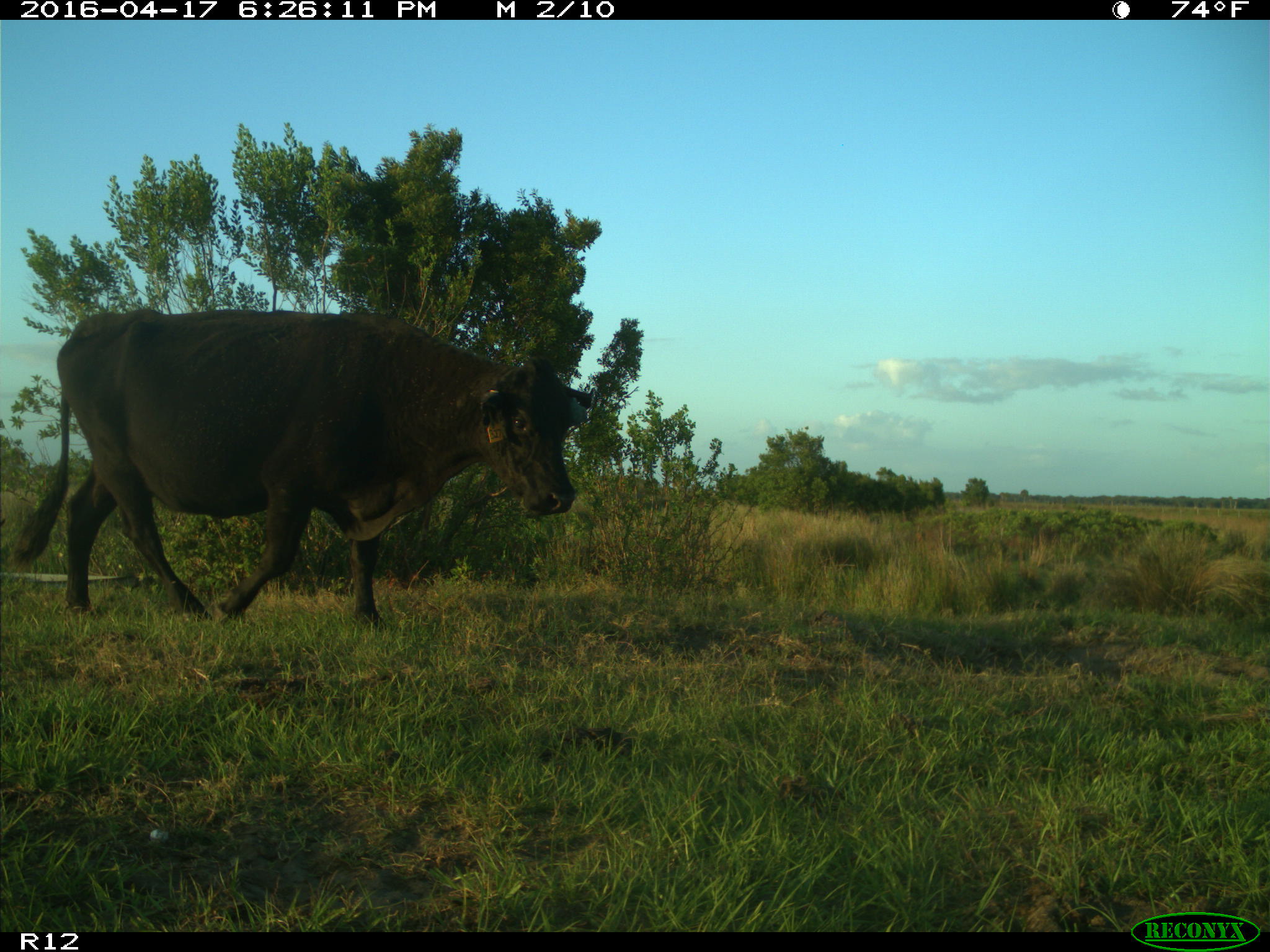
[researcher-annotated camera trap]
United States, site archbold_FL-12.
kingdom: Animalia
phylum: Chordata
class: Mammalia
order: Artiodactyla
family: Bovidae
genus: Bos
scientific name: Bos taurus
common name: domestic cow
Bos taurus (domestic cow).